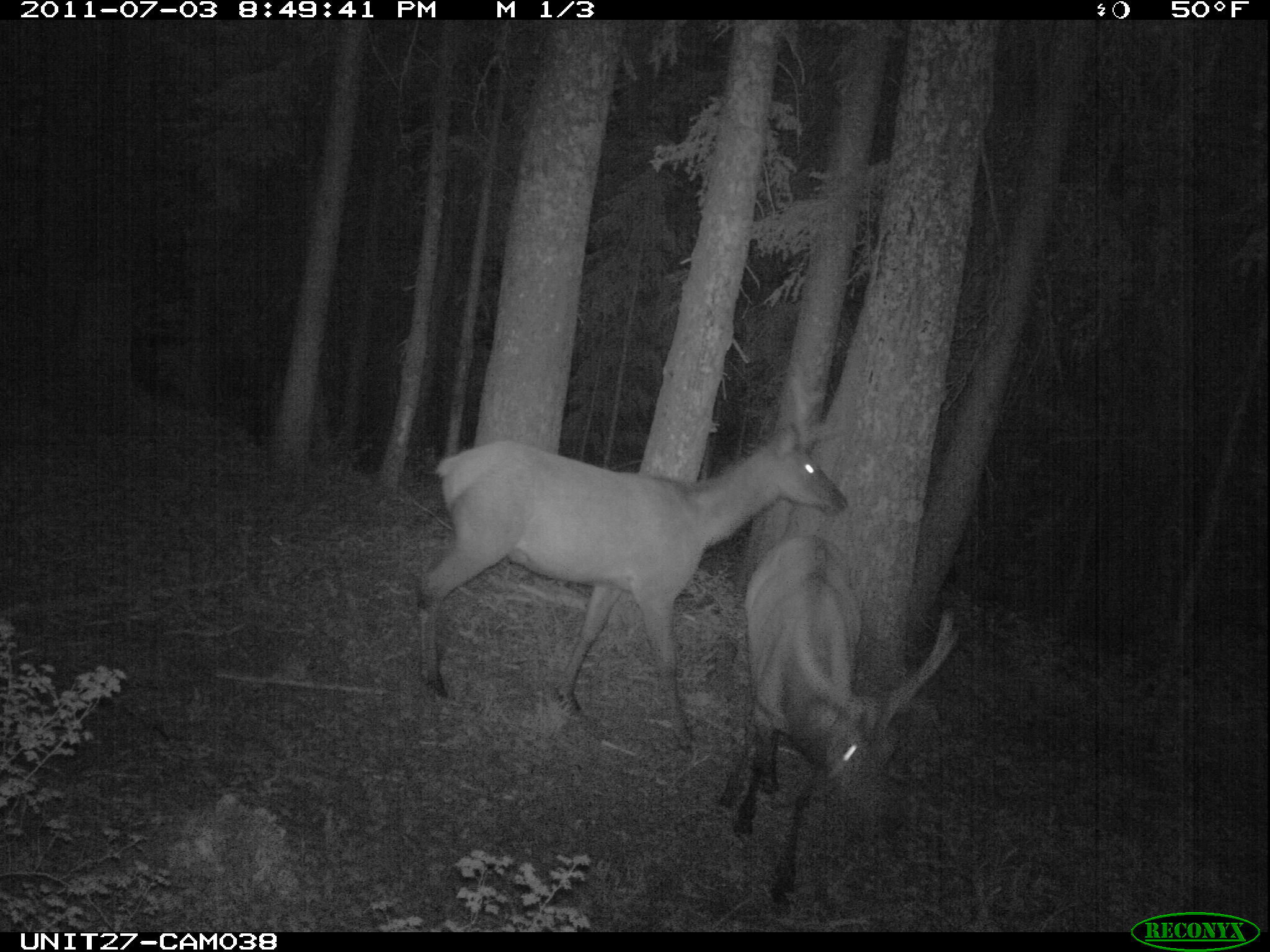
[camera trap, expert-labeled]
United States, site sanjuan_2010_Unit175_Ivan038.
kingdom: Animalia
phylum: Chordata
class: Mammalia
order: Artiodactyla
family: Cervidae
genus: Cervus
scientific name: Cervus elaphus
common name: red deer